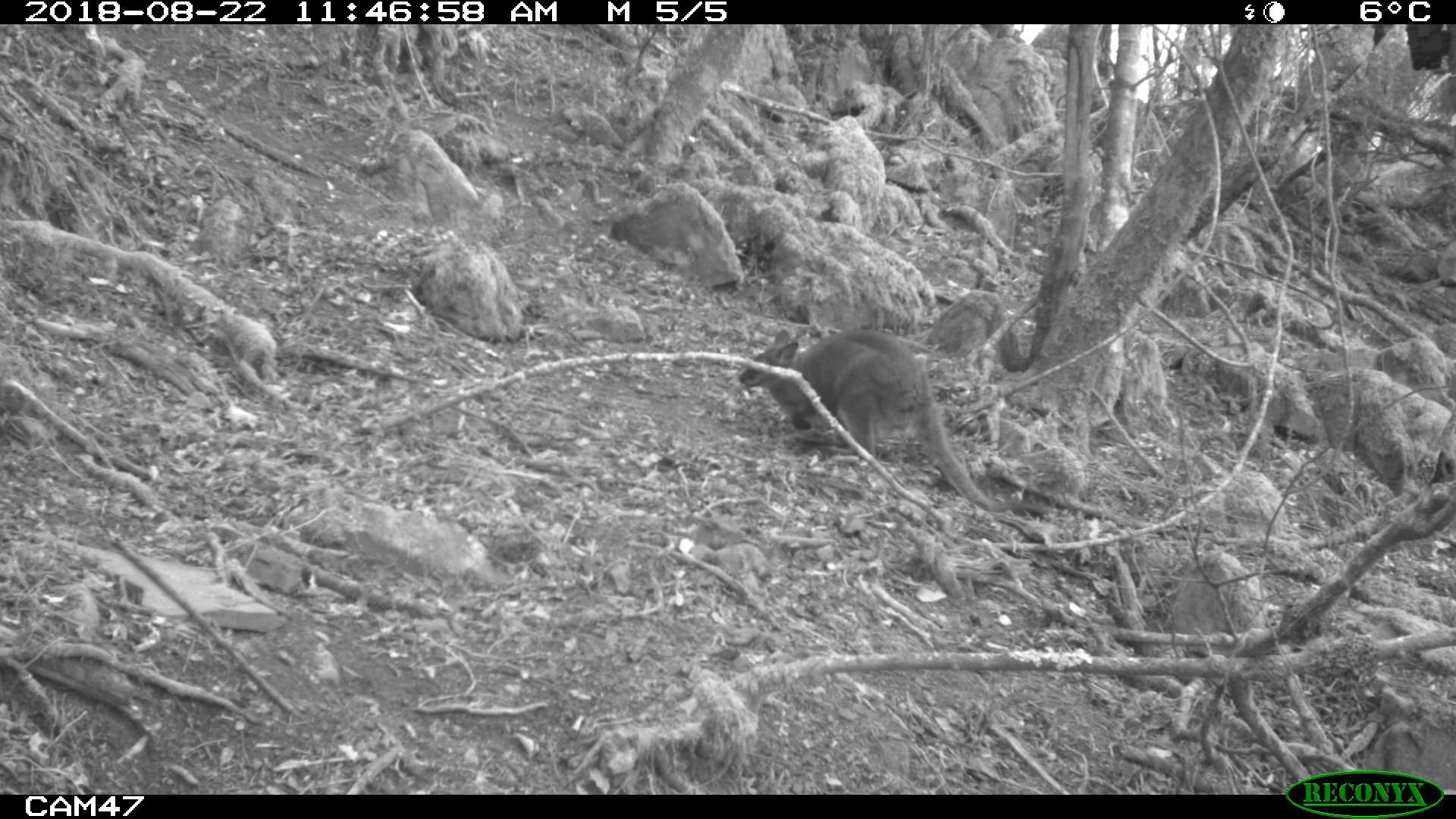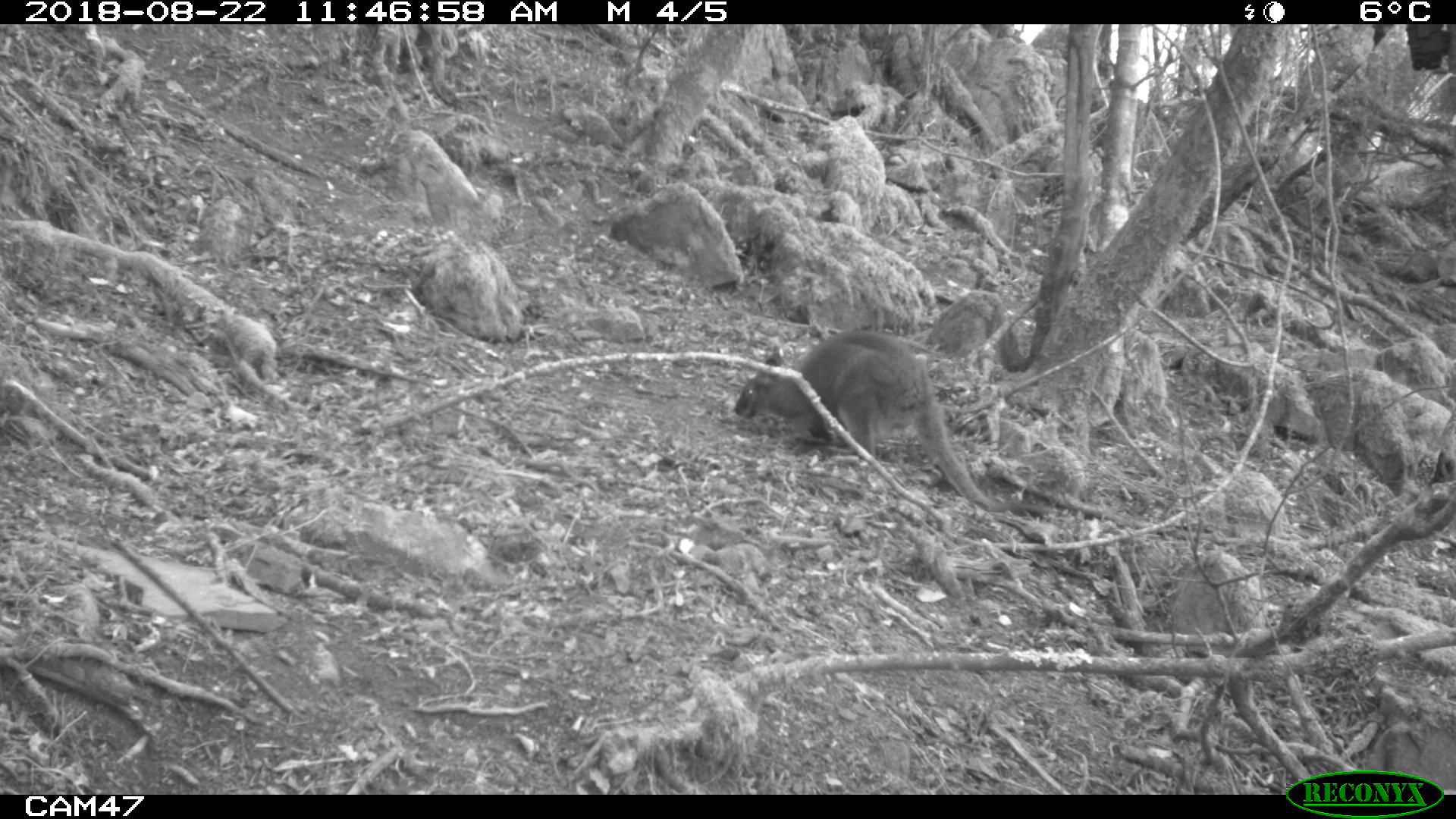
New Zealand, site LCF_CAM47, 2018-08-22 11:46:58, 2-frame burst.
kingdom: Animalia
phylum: Chordata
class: Mammalia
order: Diprotodontia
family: Macropodidae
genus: Notamacropus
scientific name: Notamacropus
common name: wallaby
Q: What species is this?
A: Wallaby (Notamacropus).